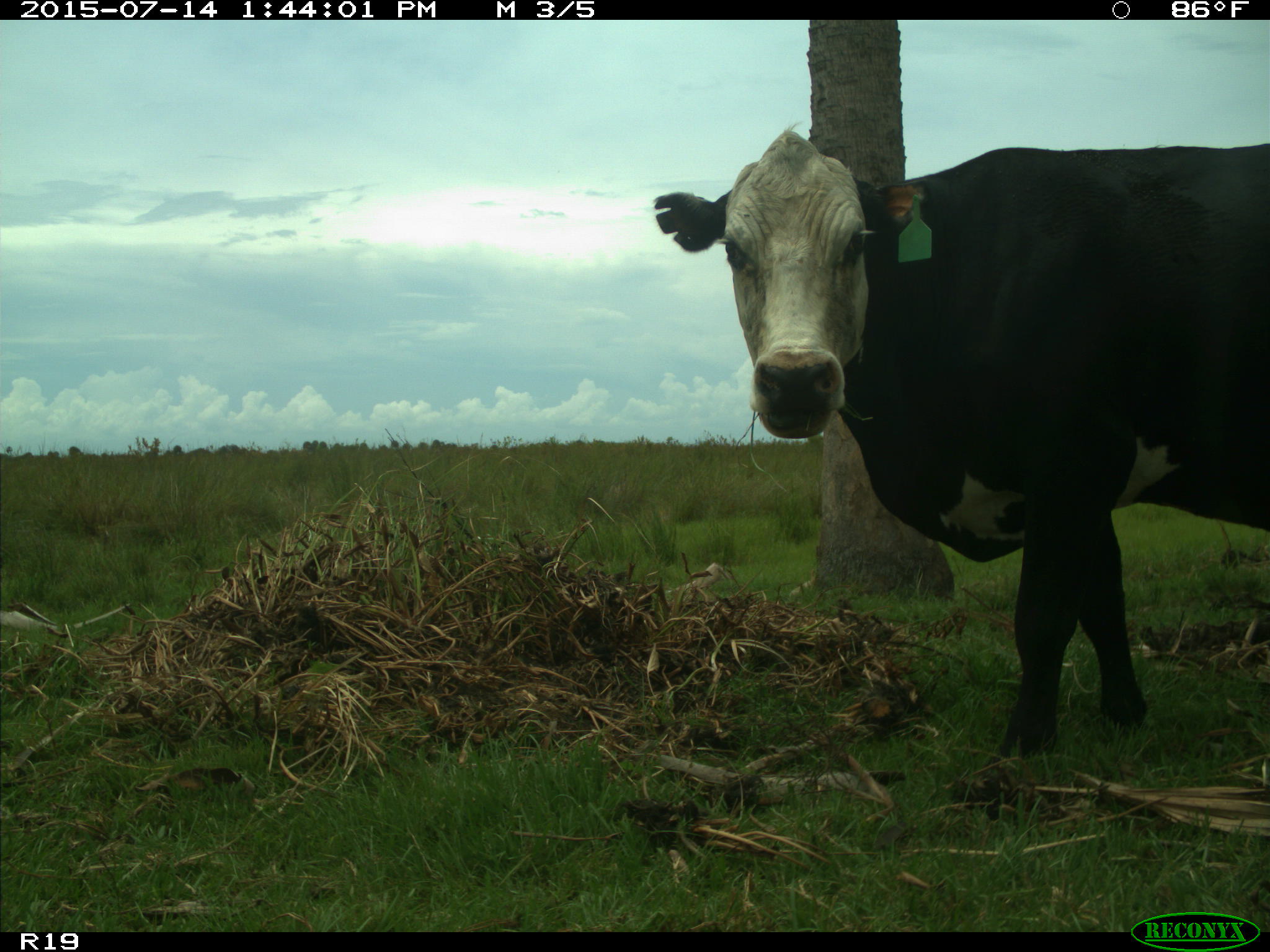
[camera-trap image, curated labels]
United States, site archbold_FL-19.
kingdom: Animalia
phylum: Chordata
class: Mammalia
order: Artiodactyla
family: Bovidae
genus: Bos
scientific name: Bos taurus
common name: domestic cow